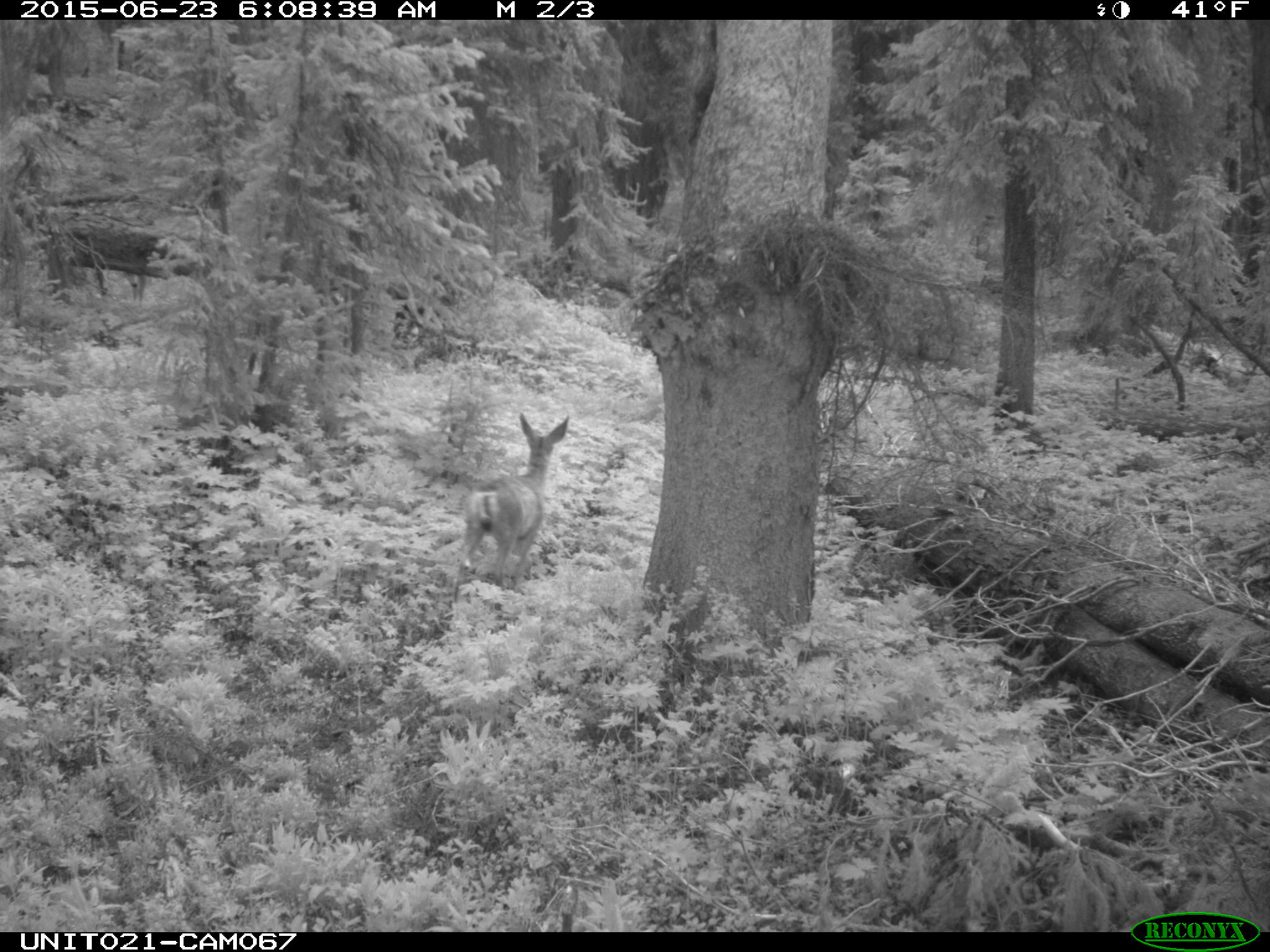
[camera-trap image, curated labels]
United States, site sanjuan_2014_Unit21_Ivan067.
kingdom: Animalia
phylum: Chordata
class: Mammalia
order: Artiodactyla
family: Cervidae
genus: Odocoileus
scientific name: Odocoileus hemionus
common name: mule deer